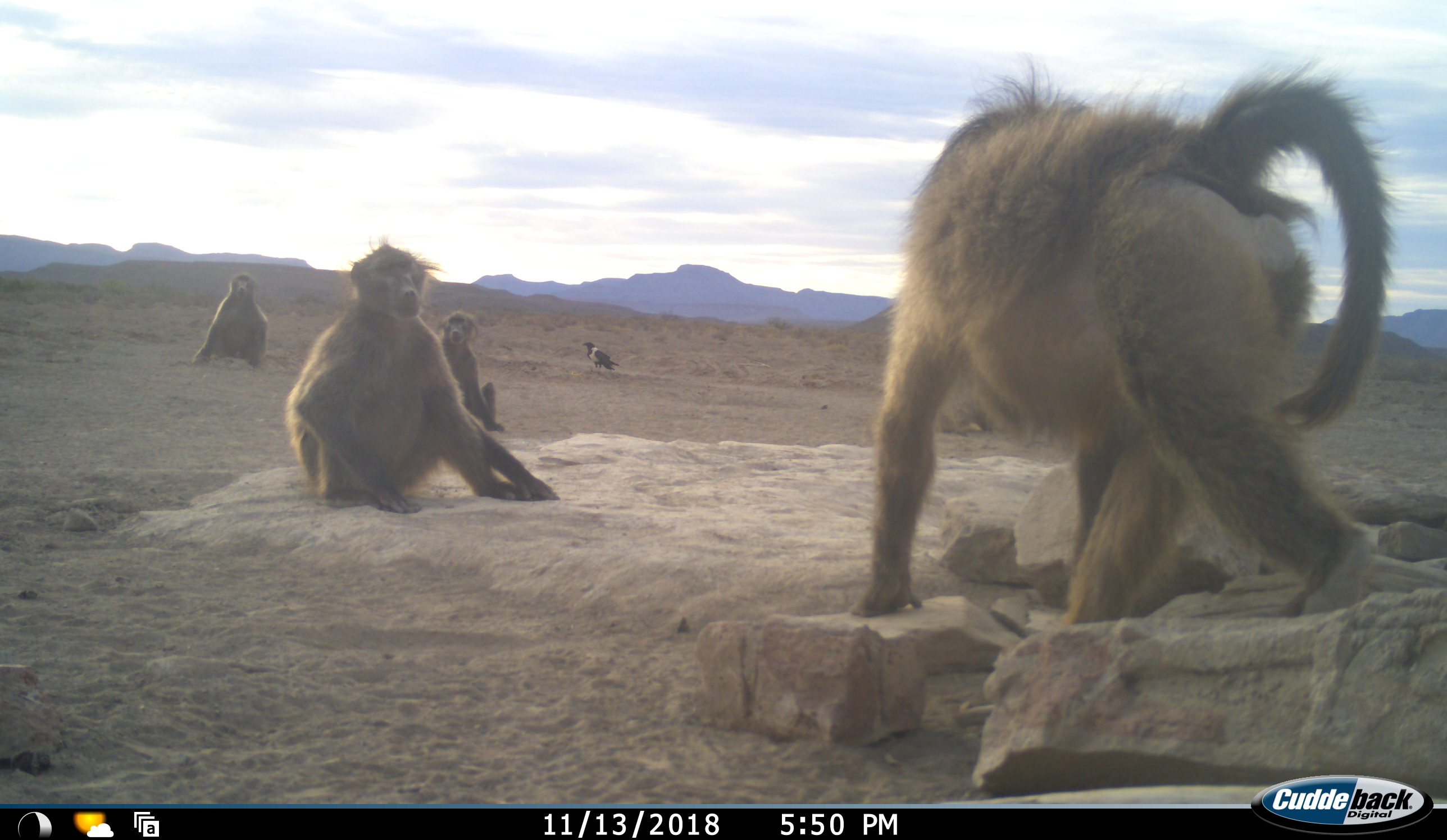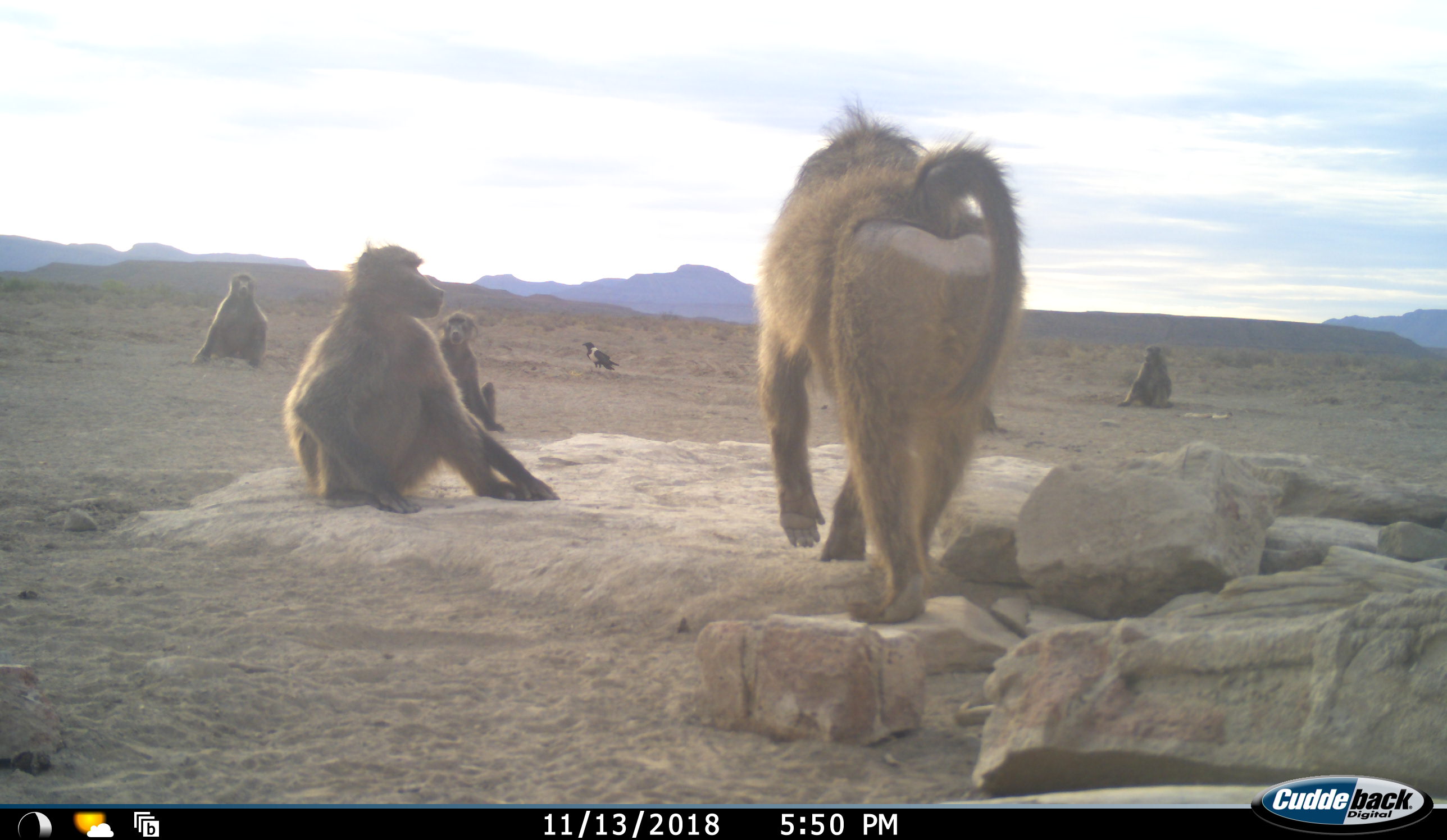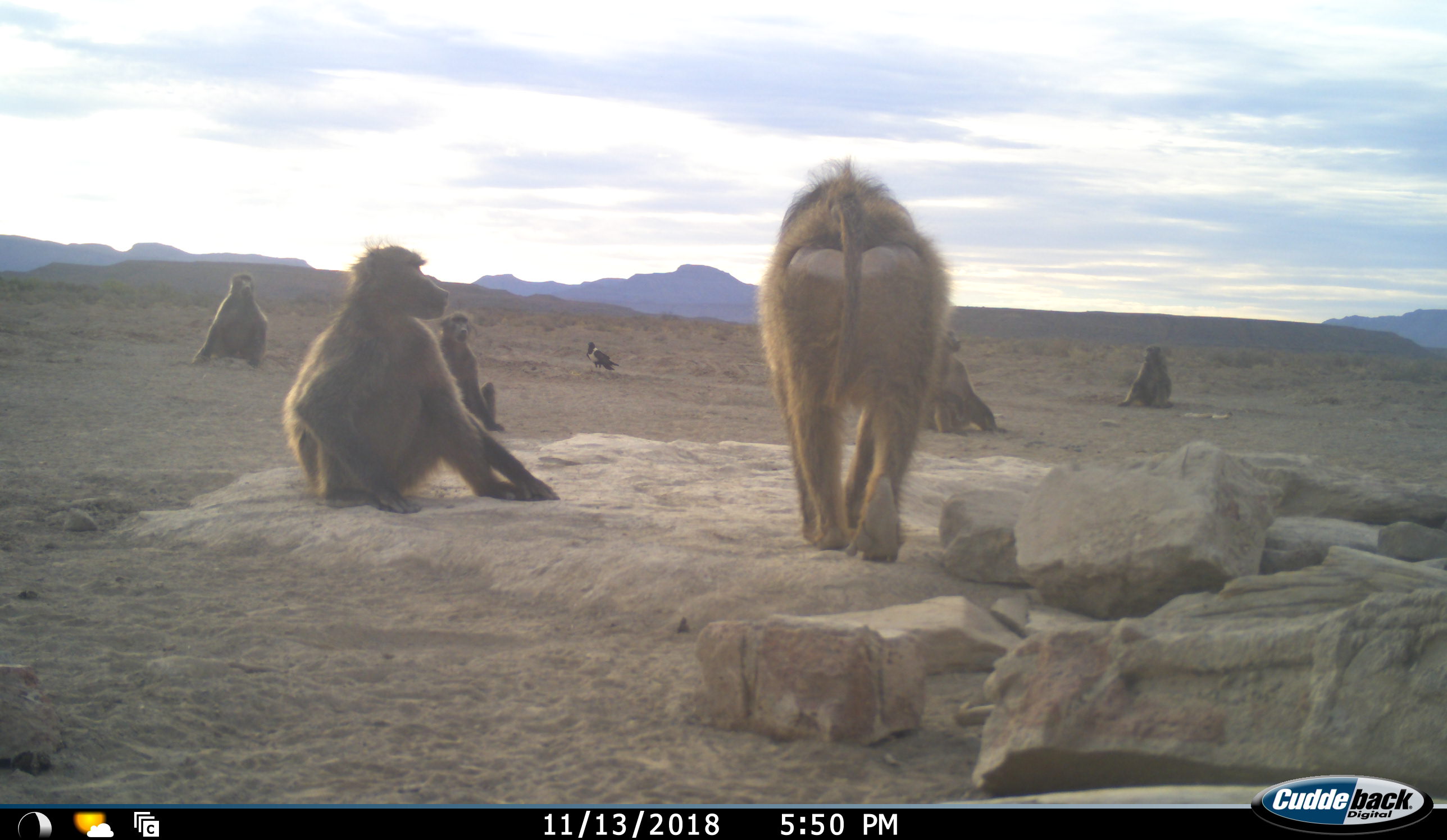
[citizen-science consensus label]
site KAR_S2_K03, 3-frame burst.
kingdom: Animalia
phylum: Chordata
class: Mammalia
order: Primates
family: Cercopithecidae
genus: Papio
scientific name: Papio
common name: baboon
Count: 6.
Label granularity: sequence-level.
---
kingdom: Animalia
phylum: Chordata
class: Aves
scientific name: Aves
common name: bird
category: birdother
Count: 1.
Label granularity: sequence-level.